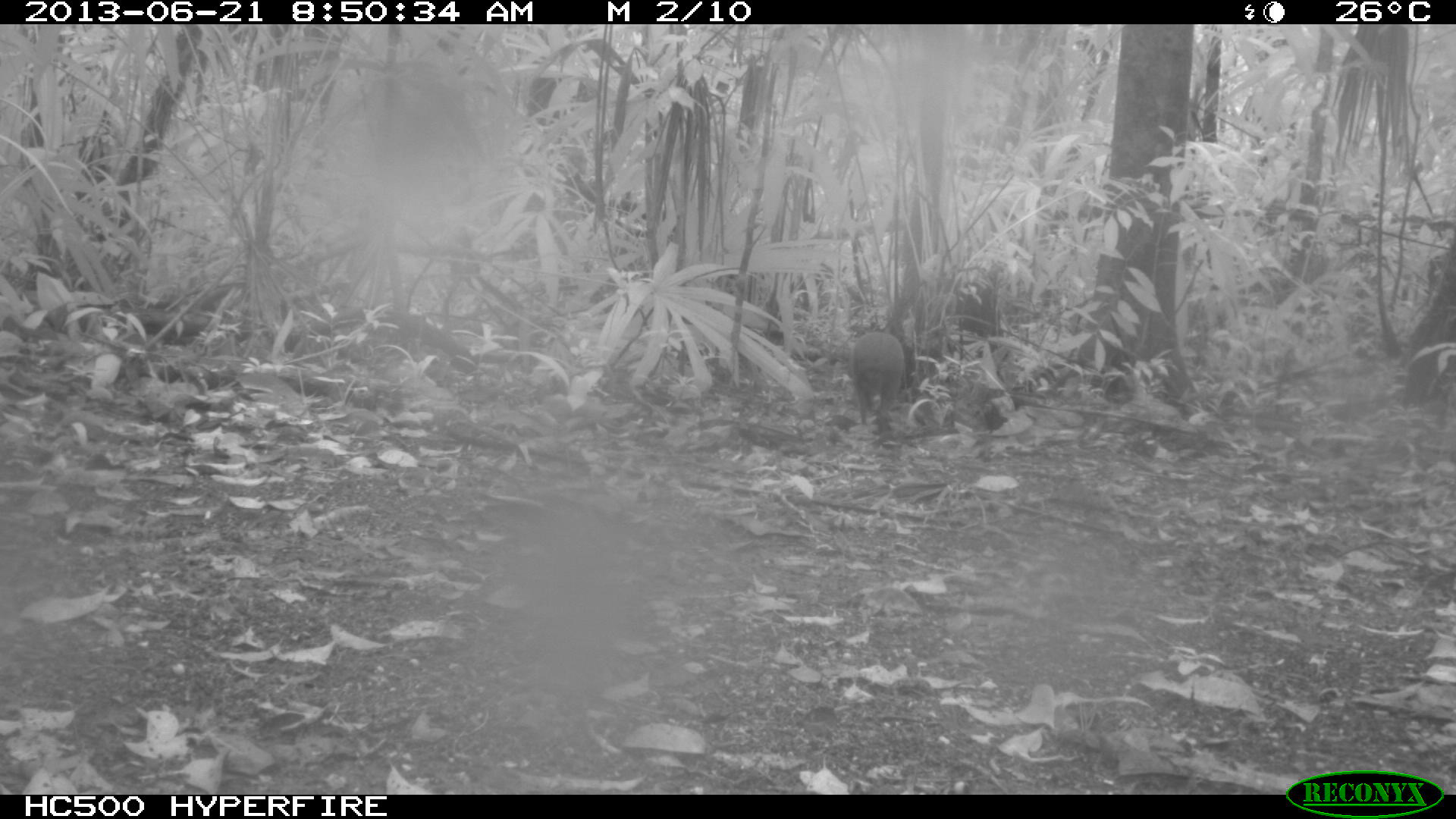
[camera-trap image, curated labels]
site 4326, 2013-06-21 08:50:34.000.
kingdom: Animalia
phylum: Chordata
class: Mammalia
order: Rodentia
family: Dasyproctidae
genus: Dasyprocta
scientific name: Dasyprocta punctata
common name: central american agouti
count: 1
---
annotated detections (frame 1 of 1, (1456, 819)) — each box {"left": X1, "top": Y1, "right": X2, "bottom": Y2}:
dasyprocta punctata: {"left": 848, "top": 331, "right": 906, "bottom": 431}